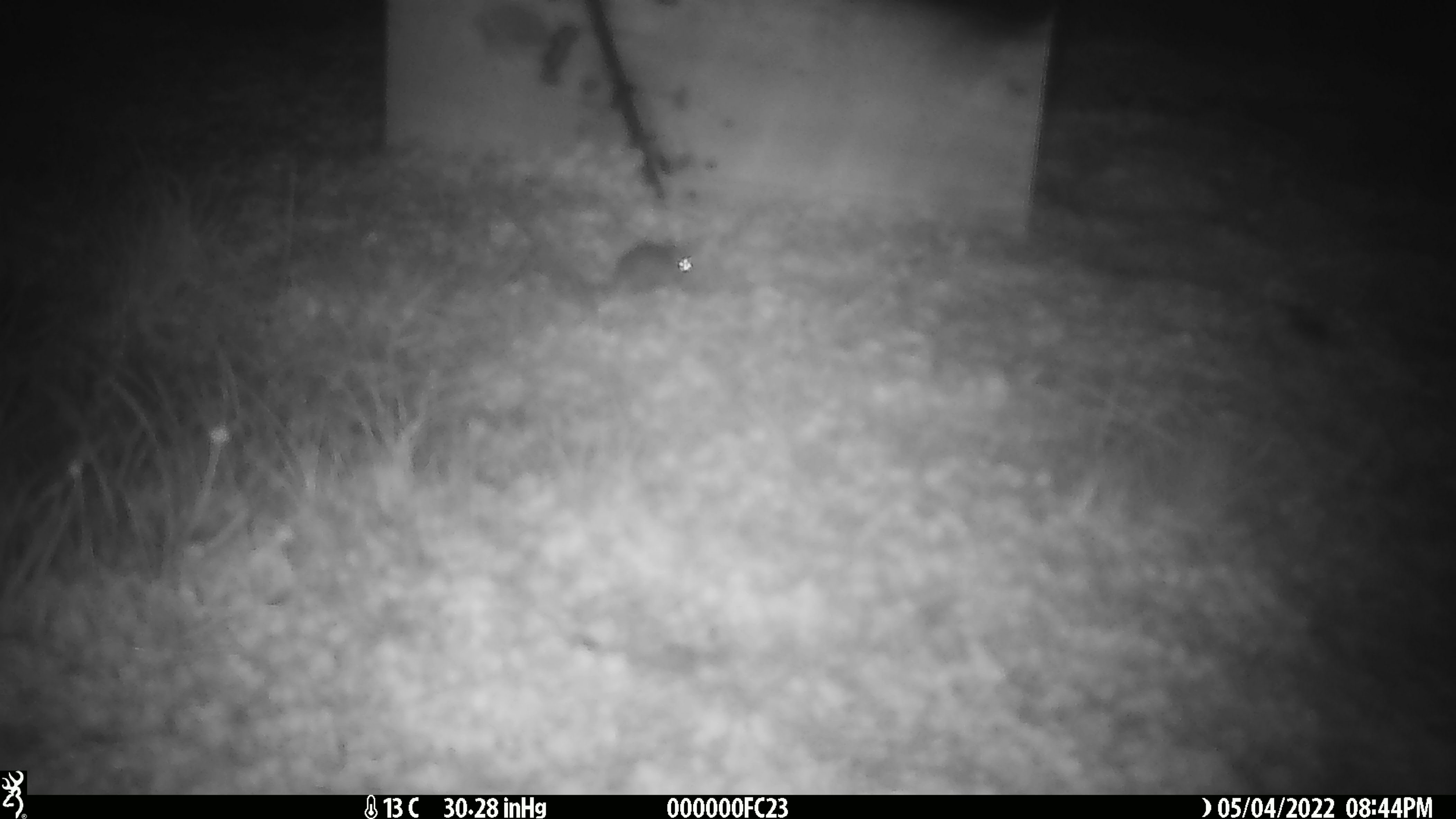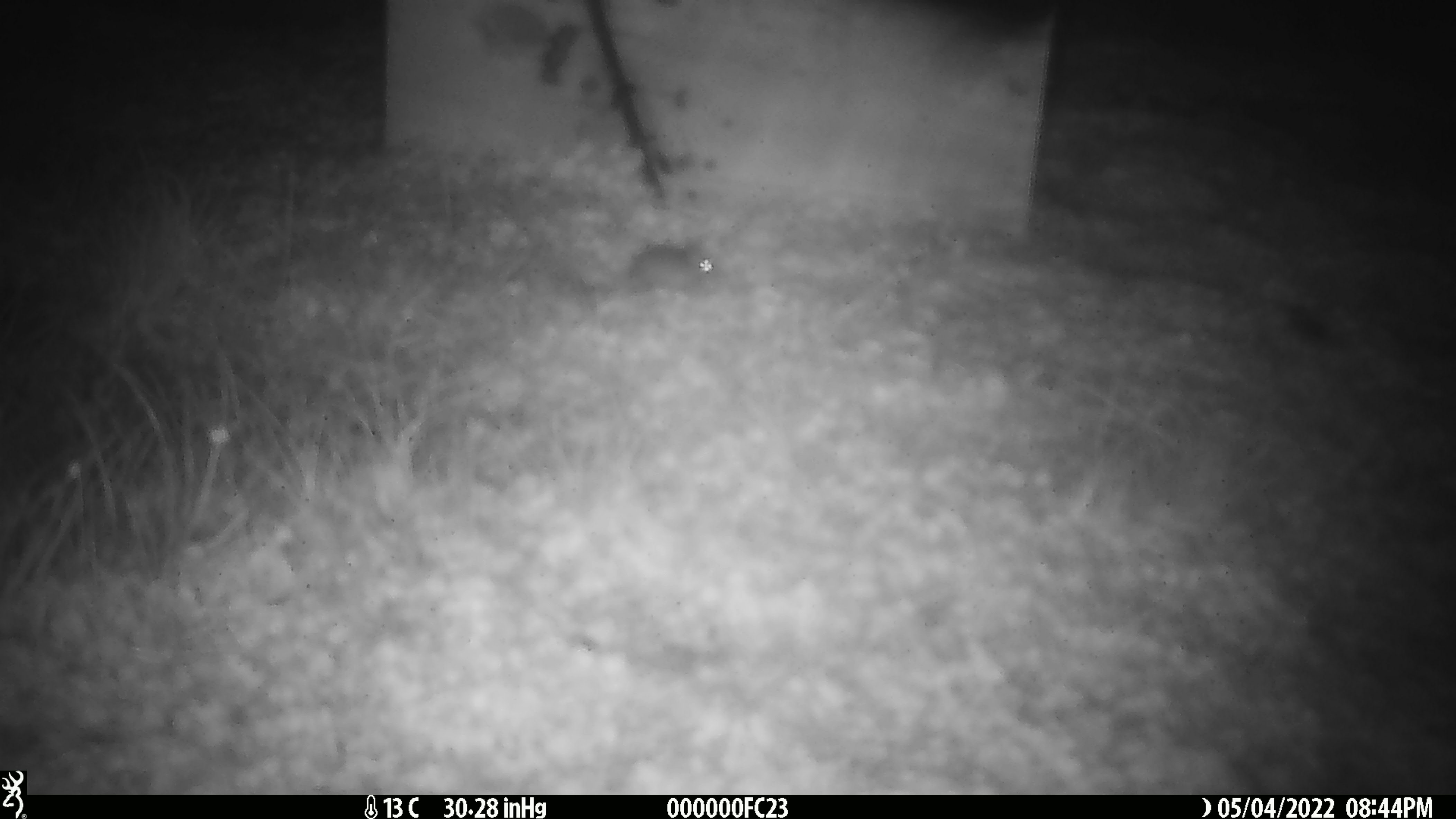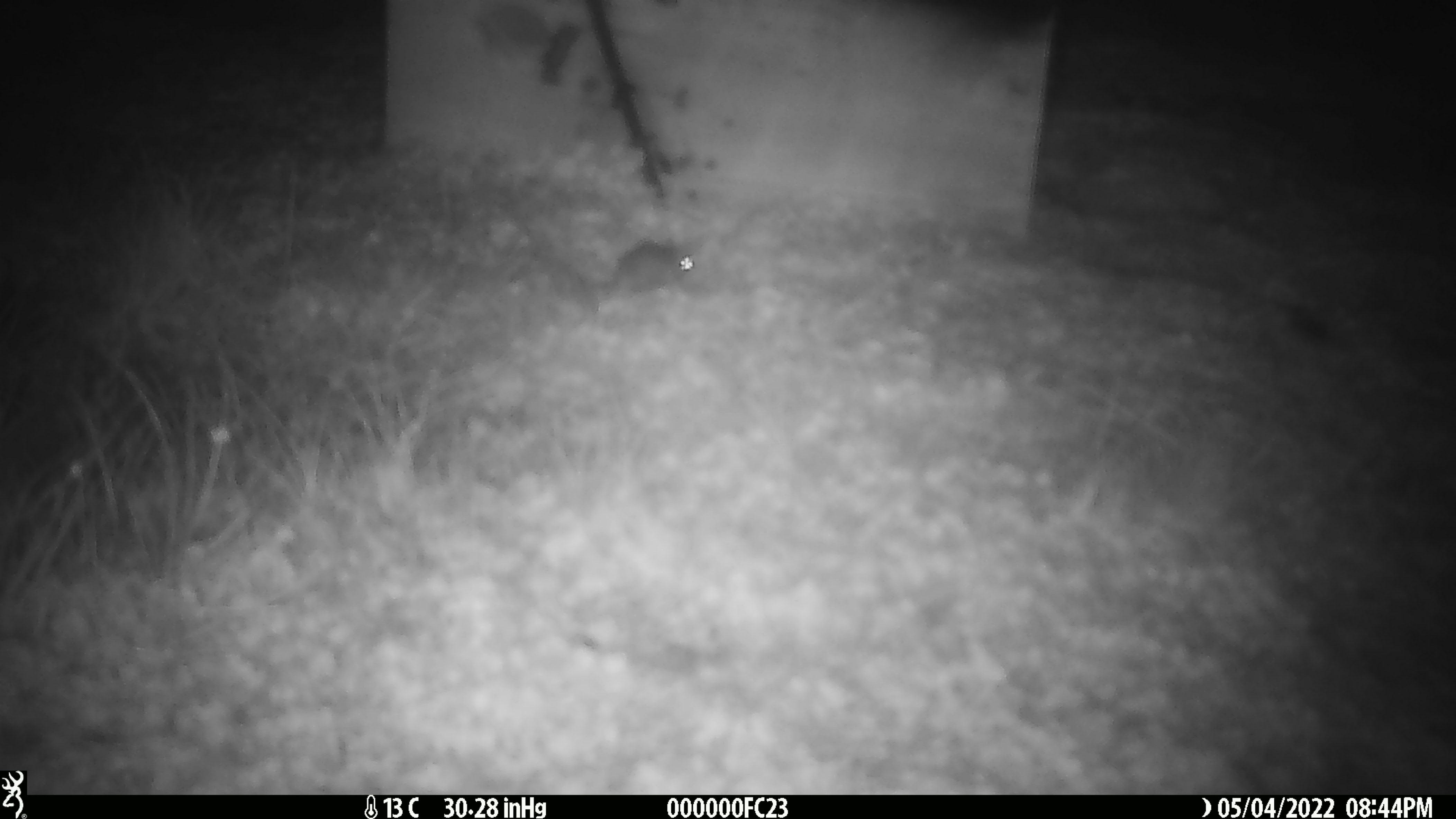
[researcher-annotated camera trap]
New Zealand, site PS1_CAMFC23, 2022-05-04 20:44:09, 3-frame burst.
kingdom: Animalia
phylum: Chordata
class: Mammalia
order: Rodentia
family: Muridae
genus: Mus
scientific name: Mus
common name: mouse